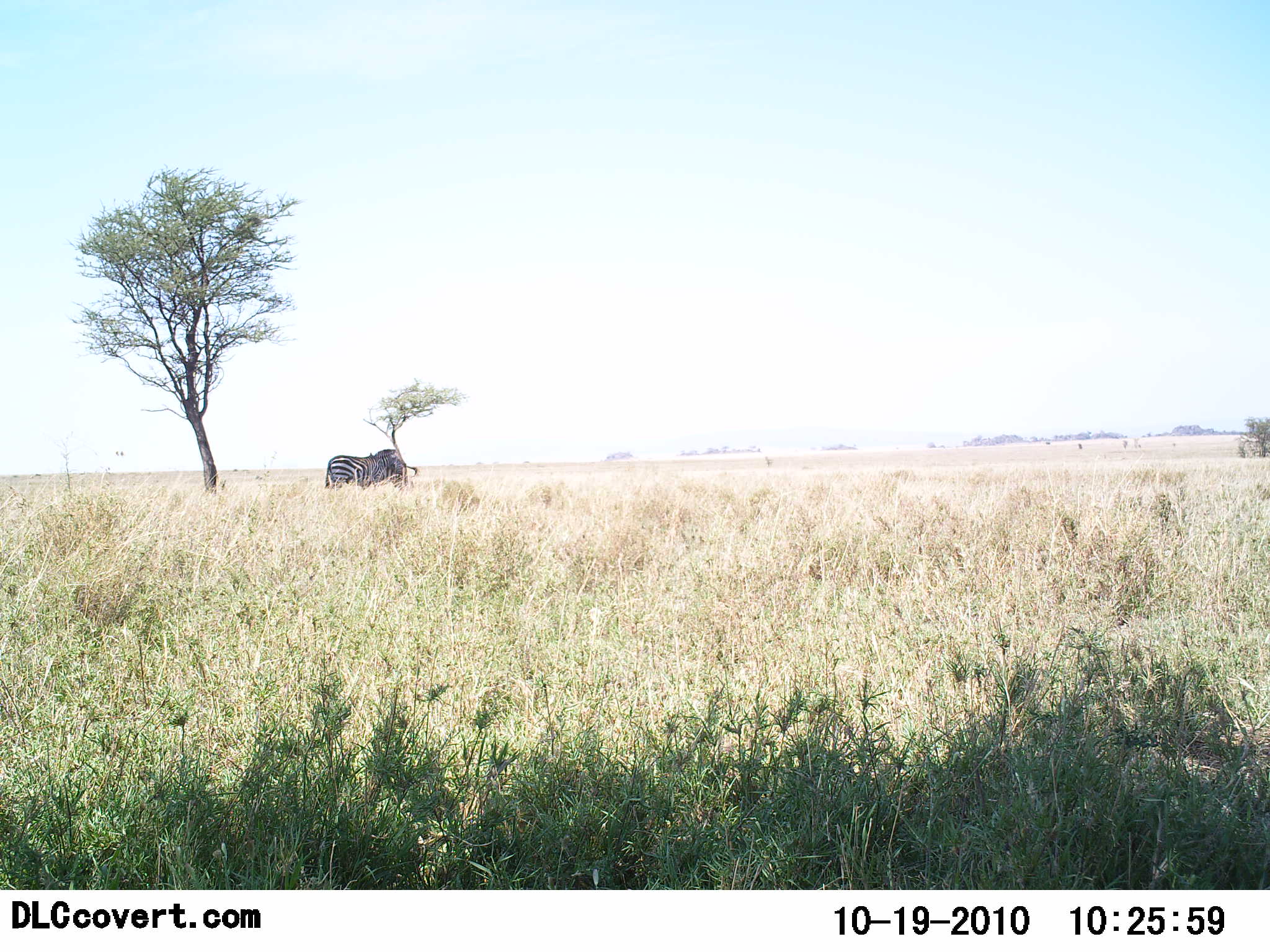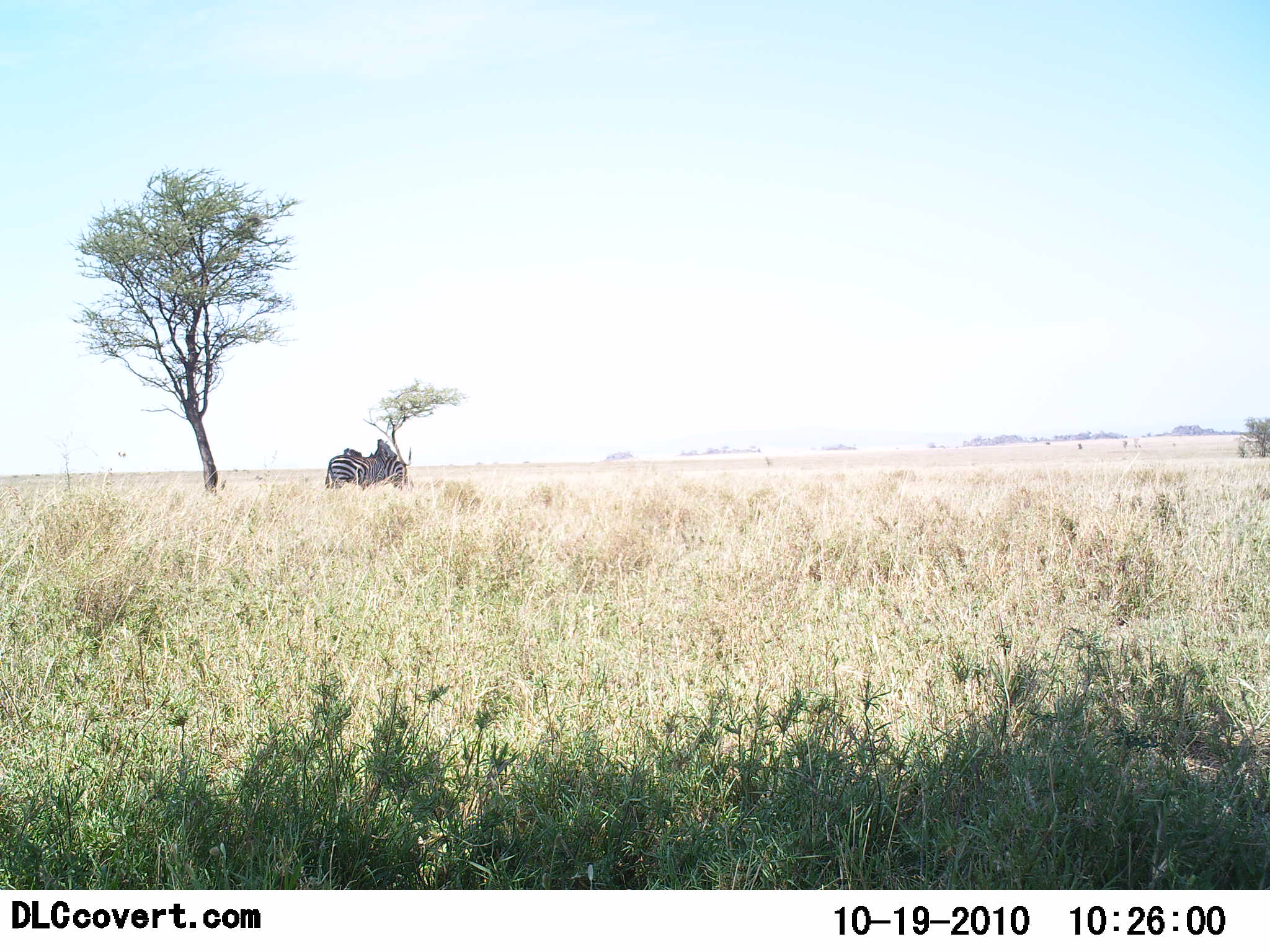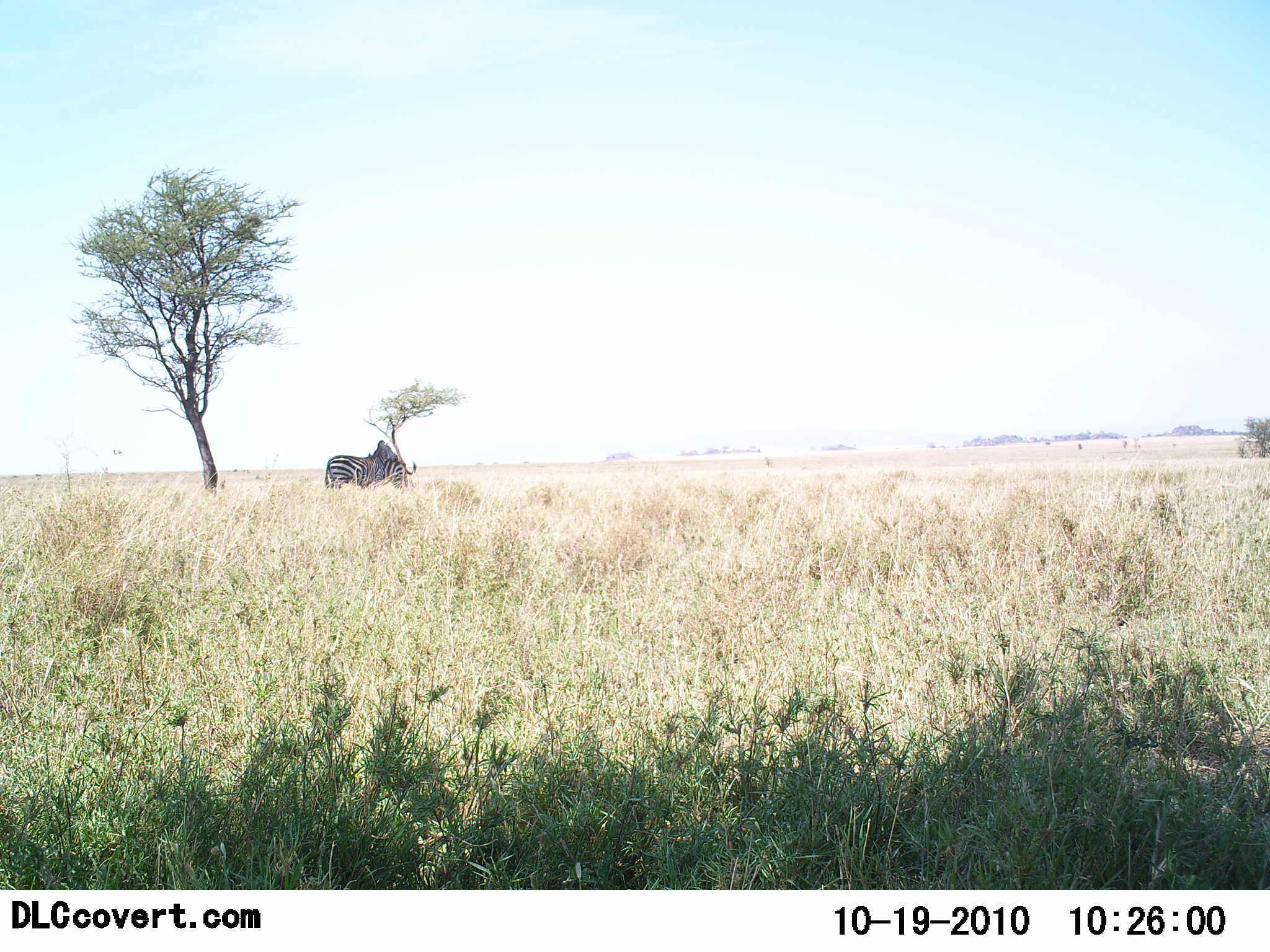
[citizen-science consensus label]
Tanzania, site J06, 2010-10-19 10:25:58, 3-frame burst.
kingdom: Animalia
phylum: Chordata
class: Mammalia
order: Perissodactyla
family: Equidae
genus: Equus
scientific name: Equus quagga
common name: plains zebra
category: zebra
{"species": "zebra (plains zebra) (Equus quagga)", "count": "2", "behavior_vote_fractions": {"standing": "83%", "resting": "0%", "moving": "0%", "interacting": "42%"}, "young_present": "0%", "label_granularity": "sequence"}